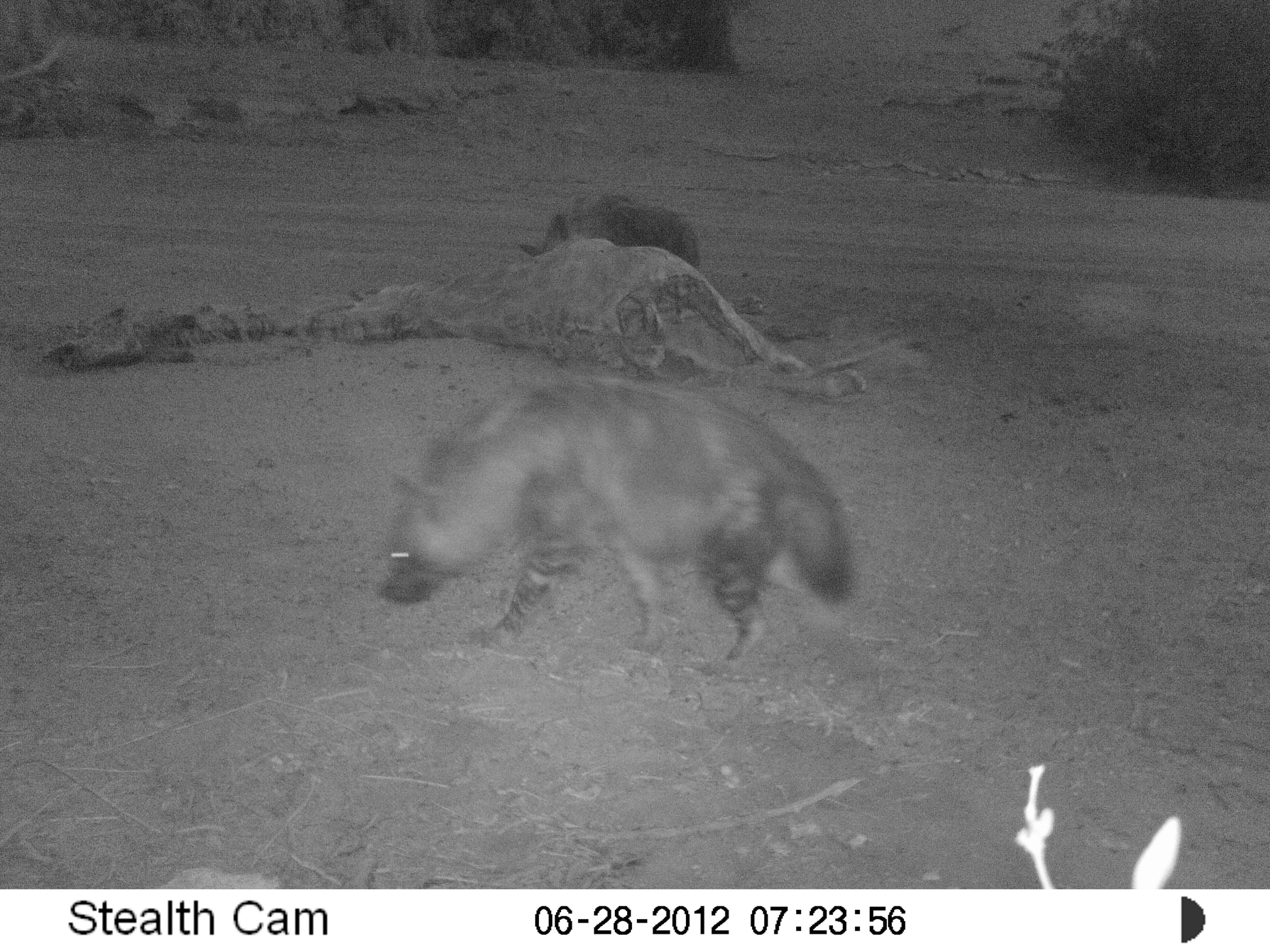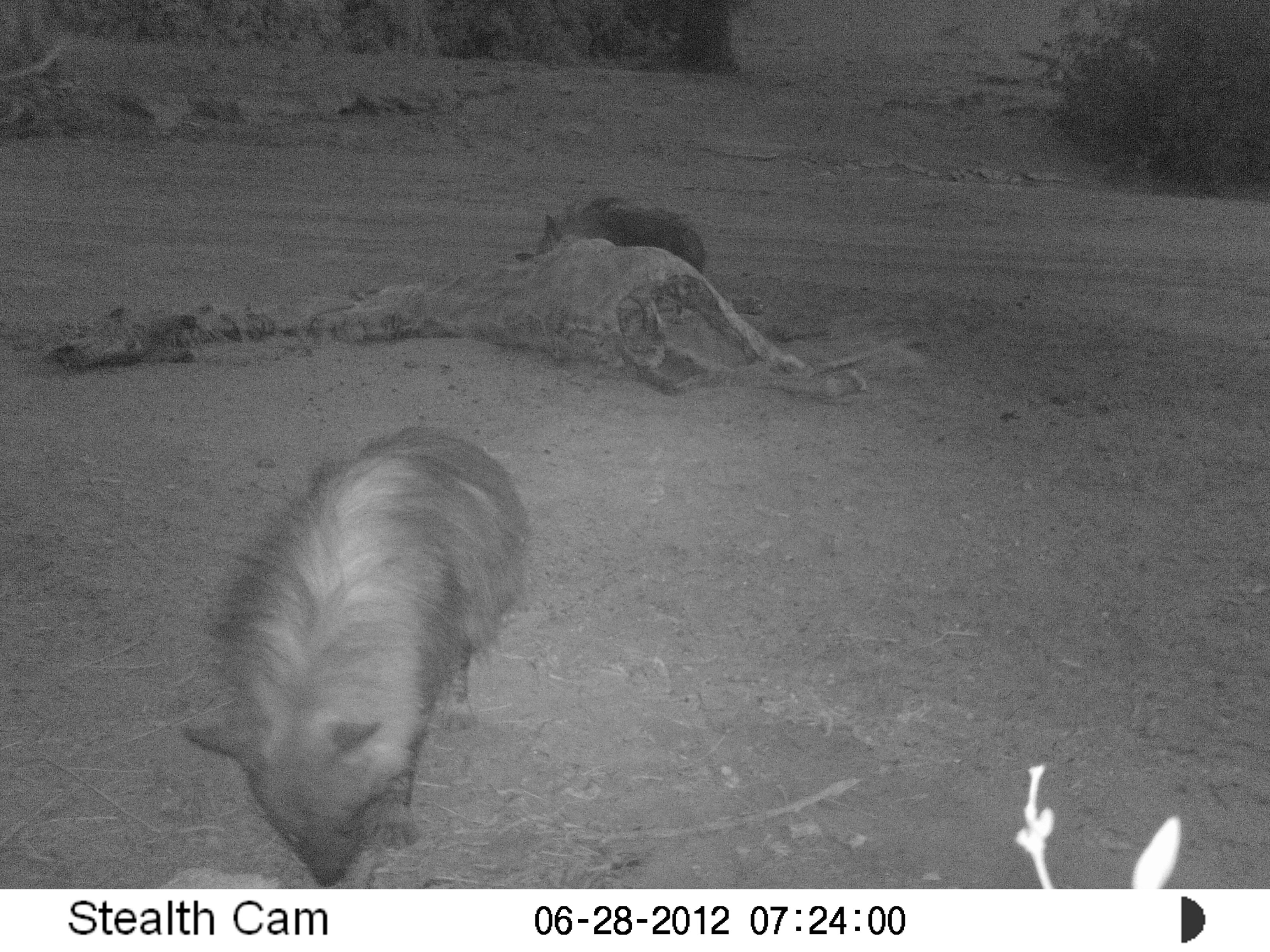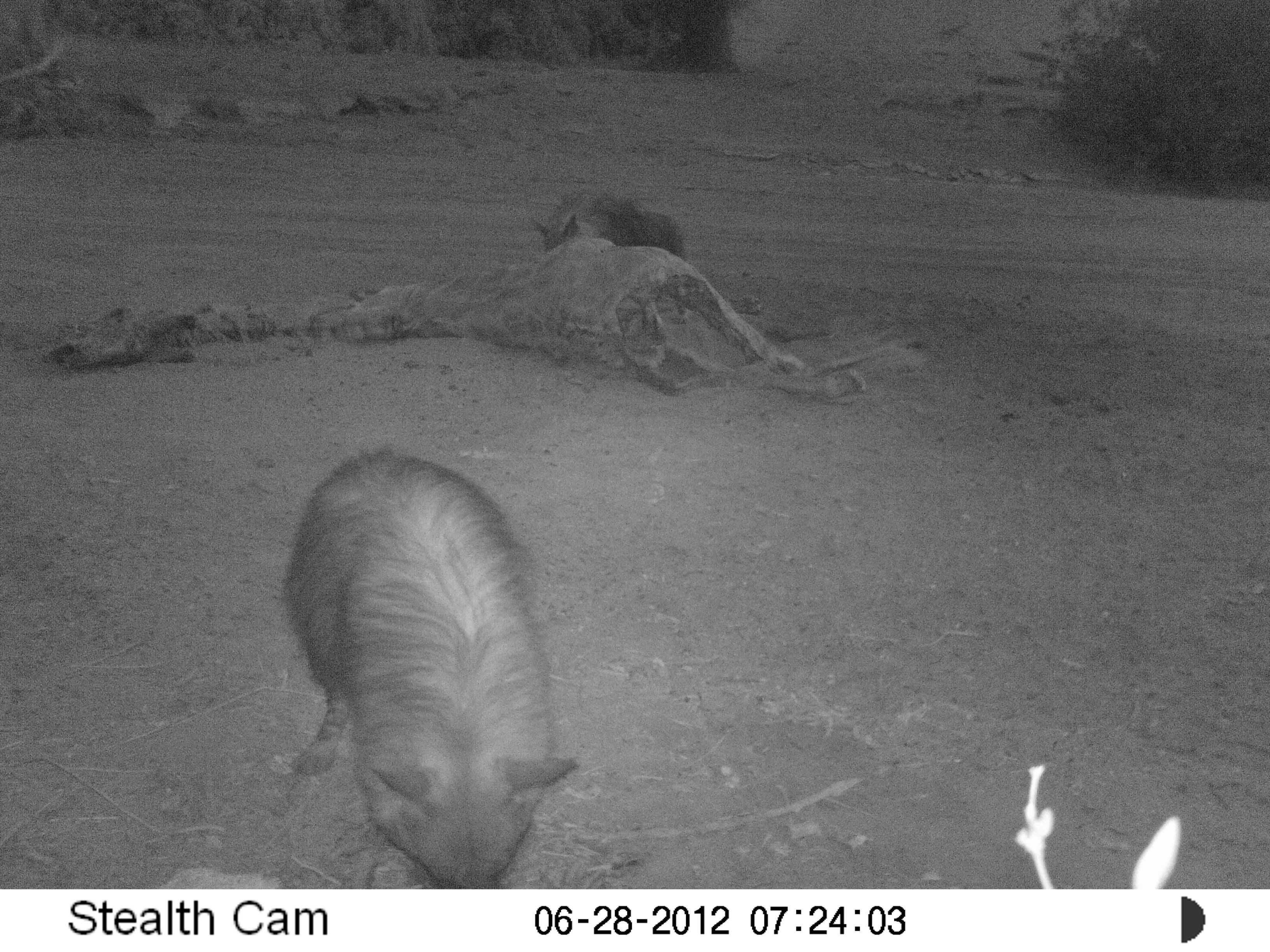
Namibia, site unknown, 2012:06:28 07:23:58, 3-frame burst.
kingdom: Animalia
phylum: Chordata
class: Mammalia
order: Carnivora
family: Hyaenidae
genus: Parahyaena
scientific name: Parahyaena brunnea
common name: brown hyena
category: hyaena brunnea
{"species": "hyaena brunnea (brown hyena) (Parahyaena brunnea)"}